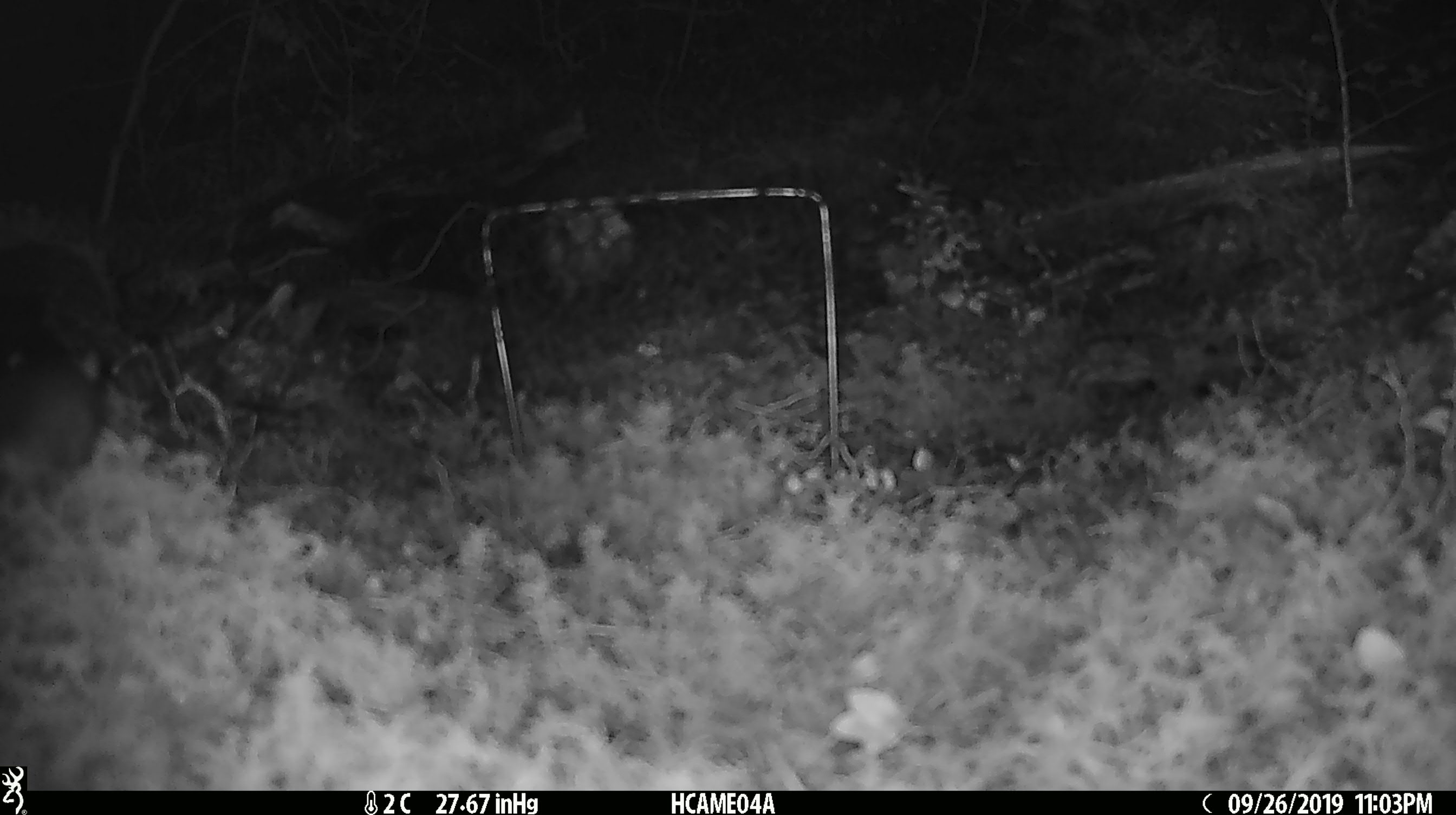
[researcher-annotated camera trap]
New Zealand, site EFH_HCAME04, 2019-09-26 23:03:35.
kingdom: Animalia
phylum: Chordata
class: Mammalia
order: Rodentia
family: Muridae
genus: Mus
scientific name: Mus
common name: mouse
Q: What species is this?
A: Mouse (Mus).